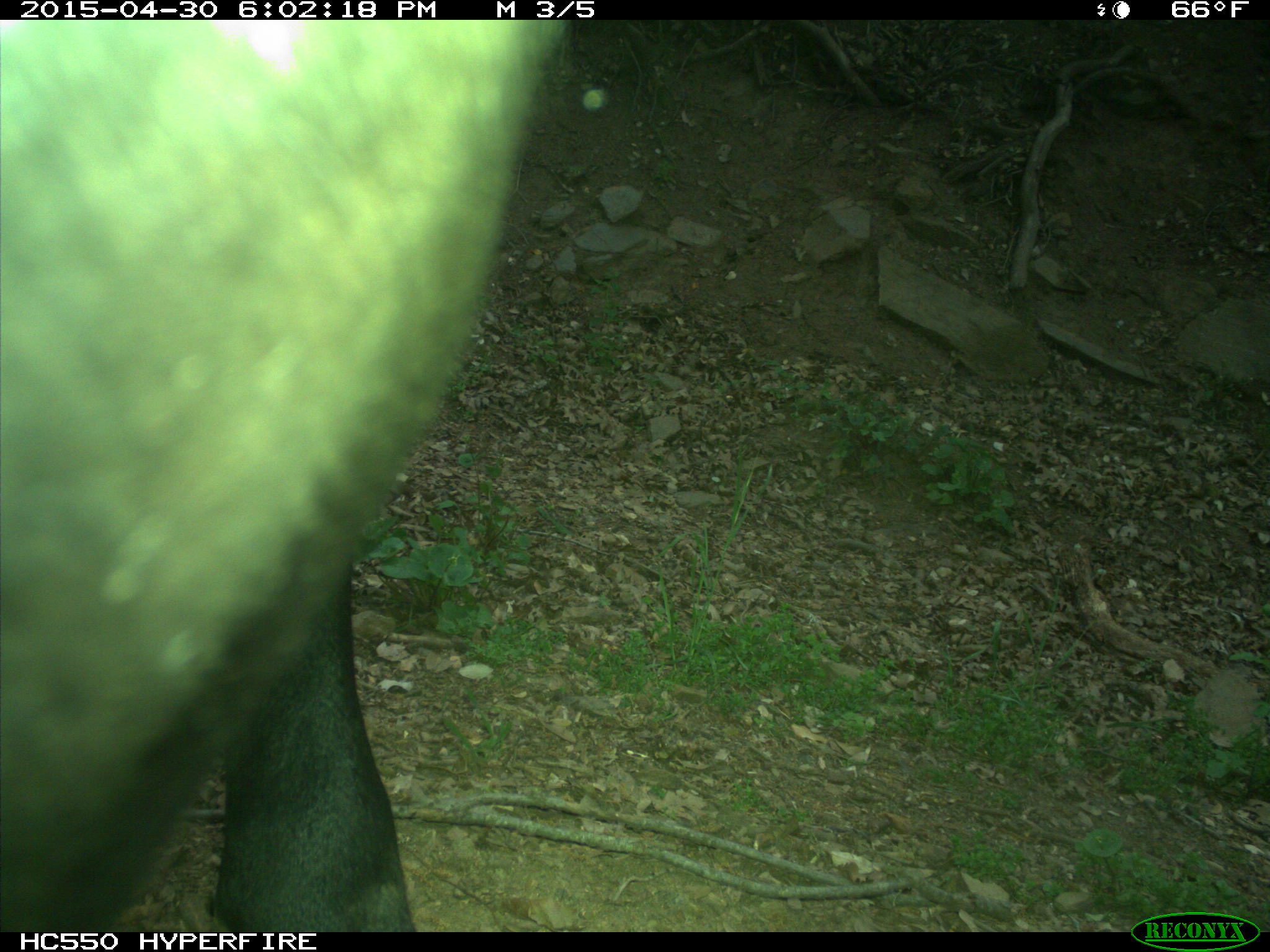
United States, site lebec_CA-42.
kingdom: Animalia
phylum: Chordata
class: Mammalia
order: Artiodactyla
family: Bovidae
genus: Bos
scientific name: Bos taurus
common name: domestic cow